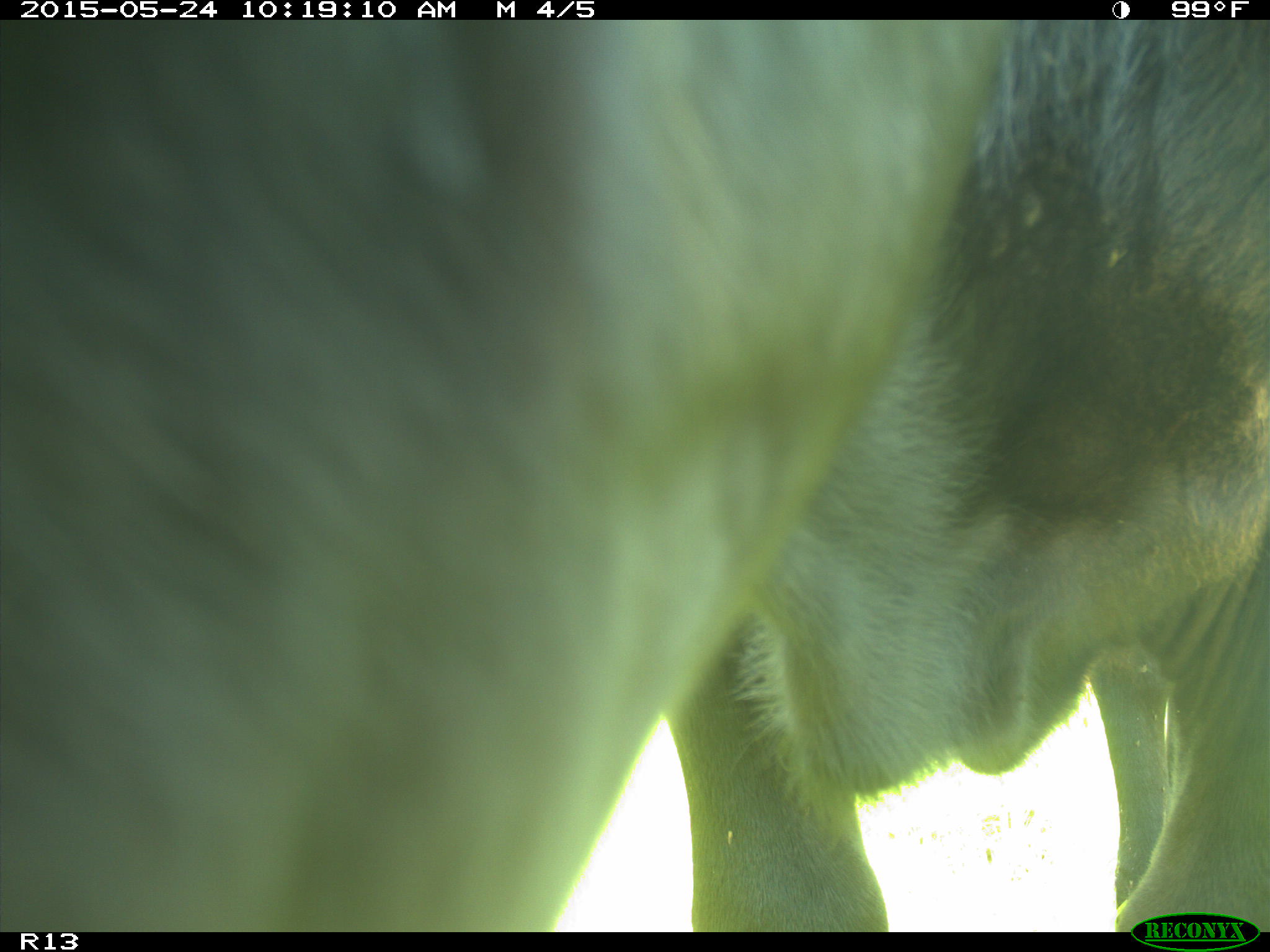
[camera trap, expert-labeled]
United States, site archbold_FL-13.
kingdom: Animalia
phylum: Chordata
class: Mammalia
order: Artiodactyla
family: Bovidae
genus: Bos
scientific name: Bos taurus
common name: domestic cow